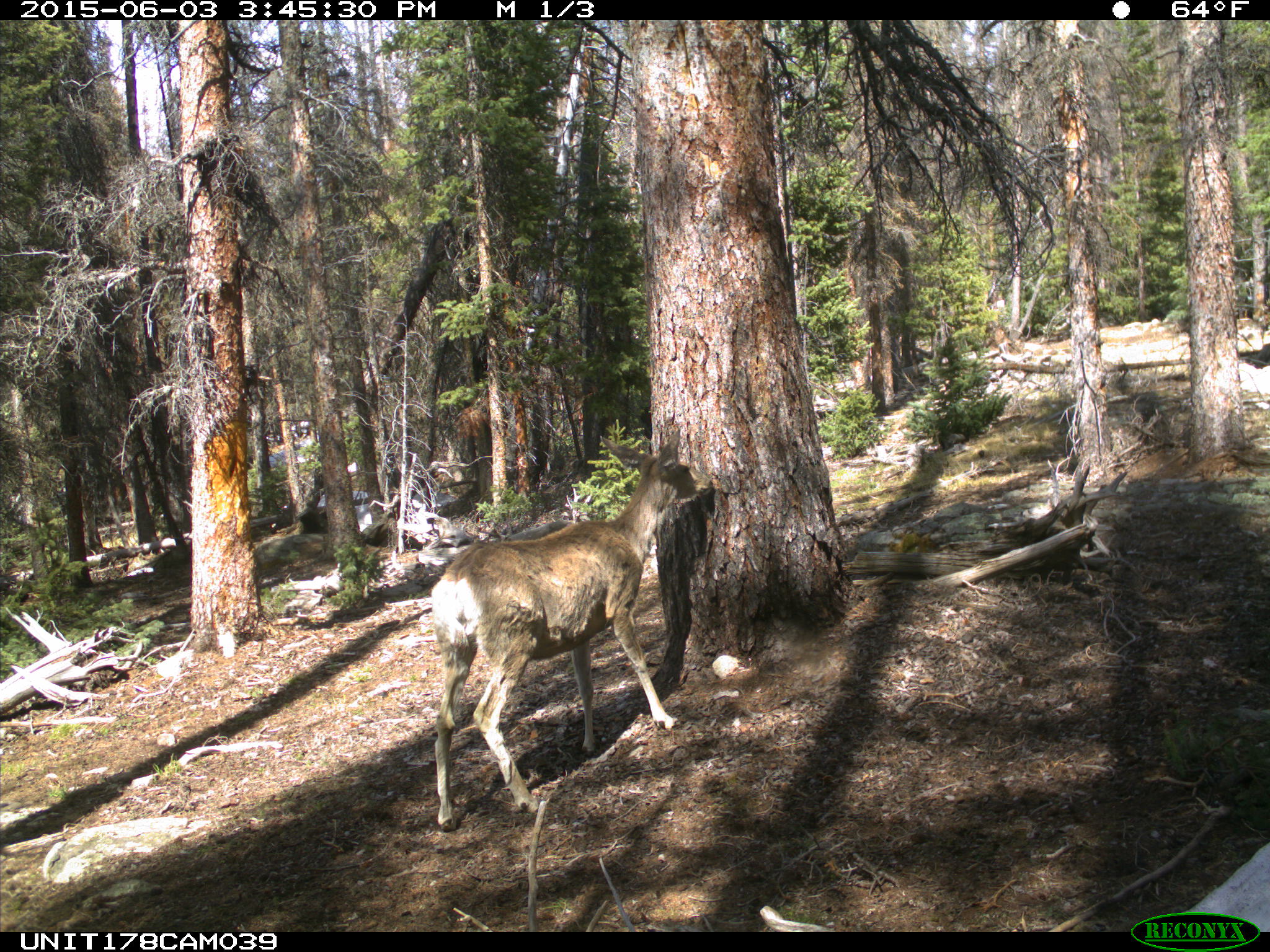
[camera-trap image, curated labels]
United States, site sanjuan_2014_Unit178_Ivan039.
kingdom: Animalia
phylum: Chordata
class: Mammalia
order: Artiodactyla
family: Cervidae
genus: Odocoileus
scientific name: Odocoileus hemionus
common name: mule deer